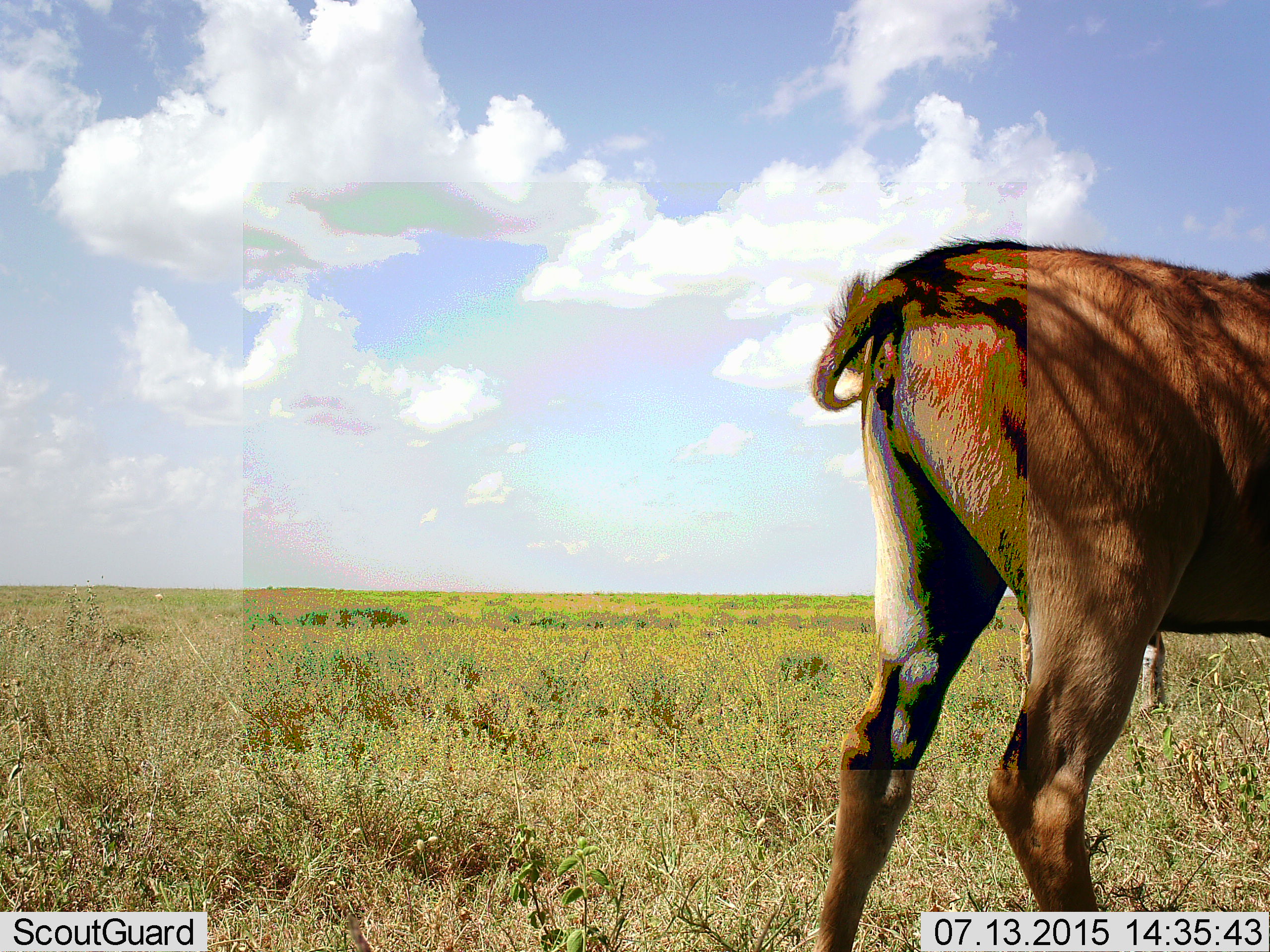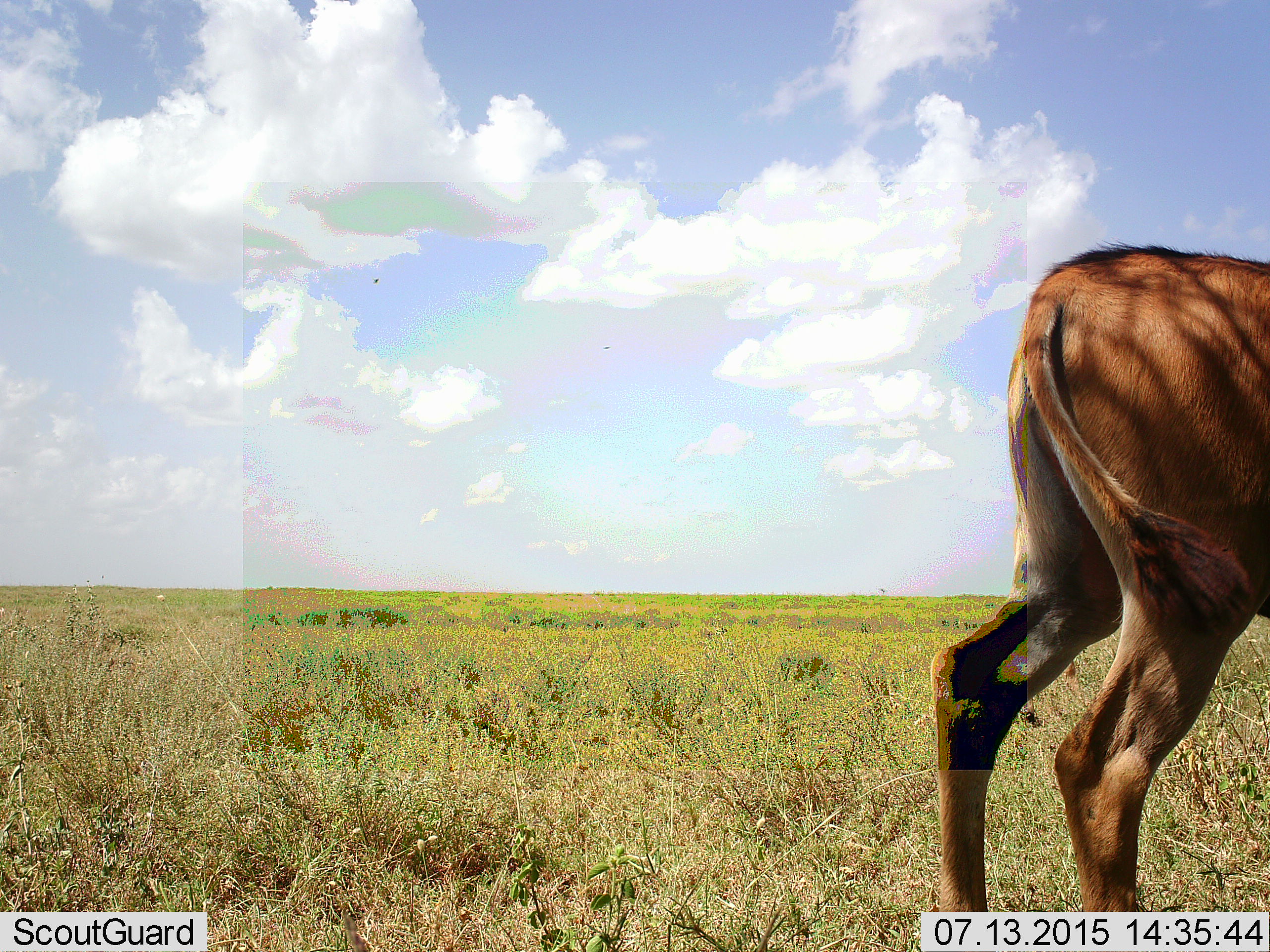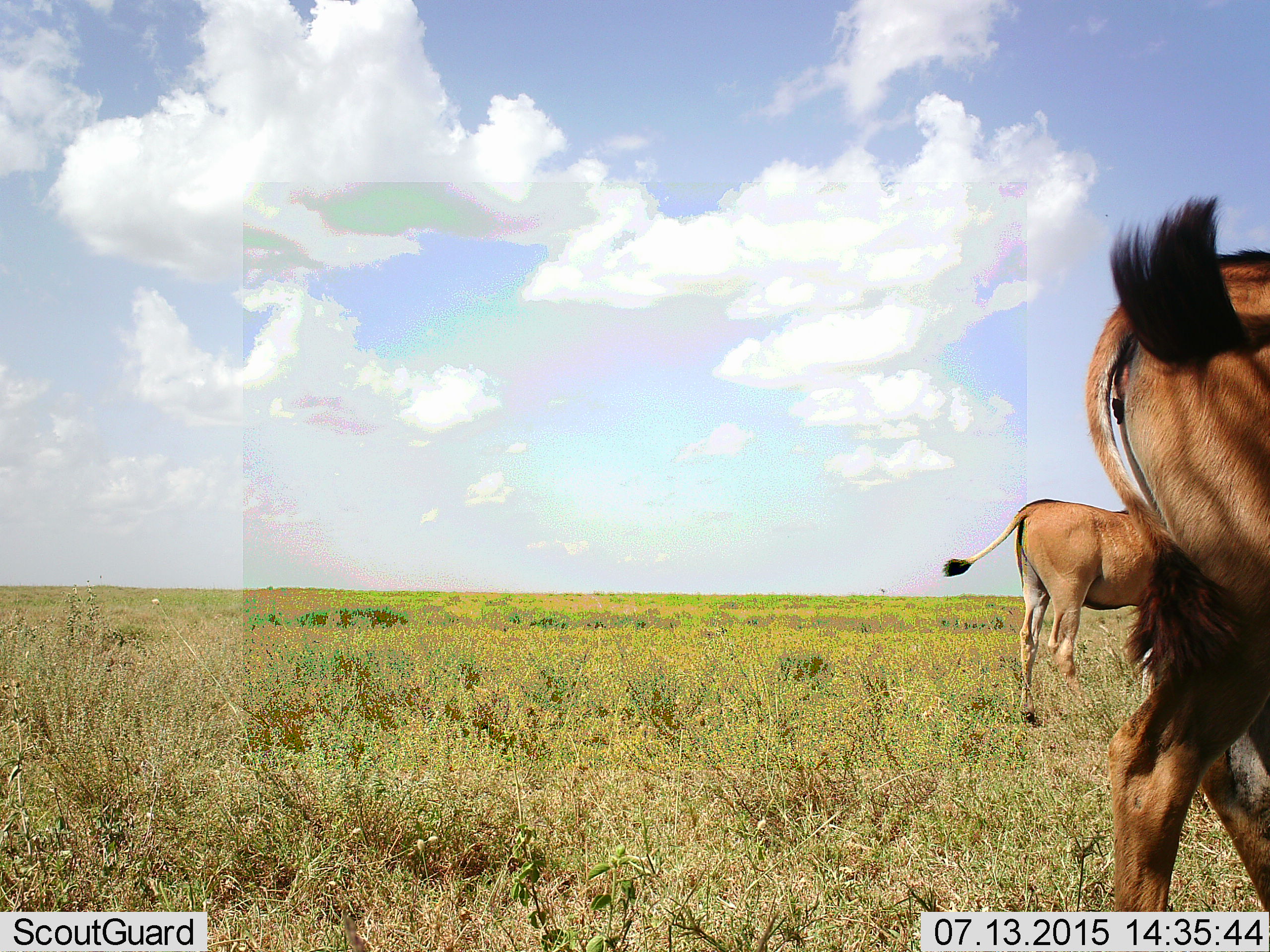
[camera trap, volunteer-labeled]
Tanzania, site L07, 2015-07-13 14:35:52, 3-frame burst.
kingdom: Animalia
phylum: Chordata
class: Mammalia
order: Artiodactyla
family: Bovidae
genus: Tragelaphus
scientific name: Tragelaphus oryx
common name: eland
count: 2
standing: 80%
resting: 0%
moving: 60%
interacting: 0%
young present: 0%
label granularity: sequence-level